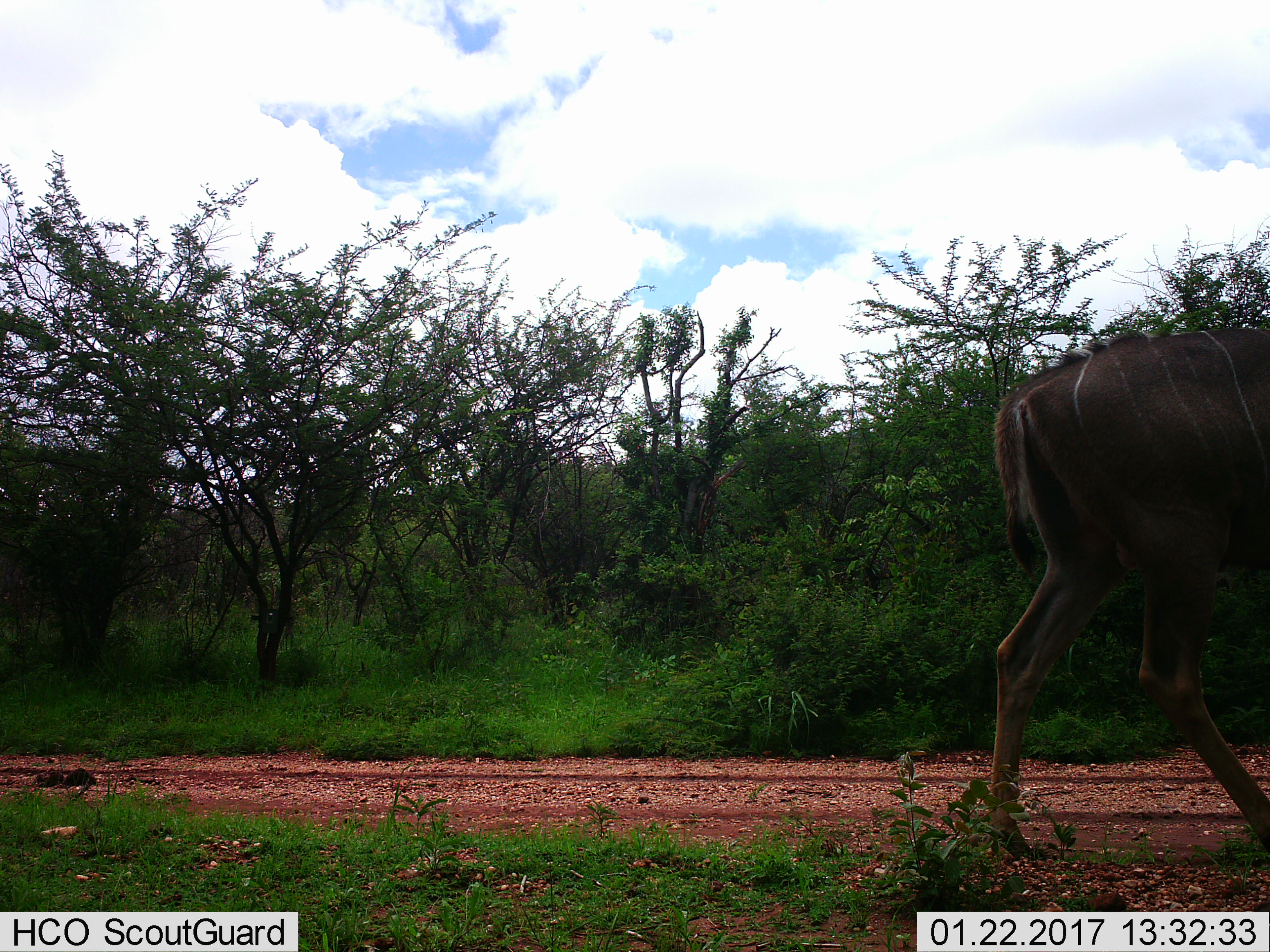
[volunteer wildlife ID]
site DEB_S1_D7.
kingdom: Animalia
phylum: Chordata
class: Mammalia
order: Artiodactyla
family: Bovidae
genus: Tragelaphus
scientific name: Tragelaphus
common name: kudu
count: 1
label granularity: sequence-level